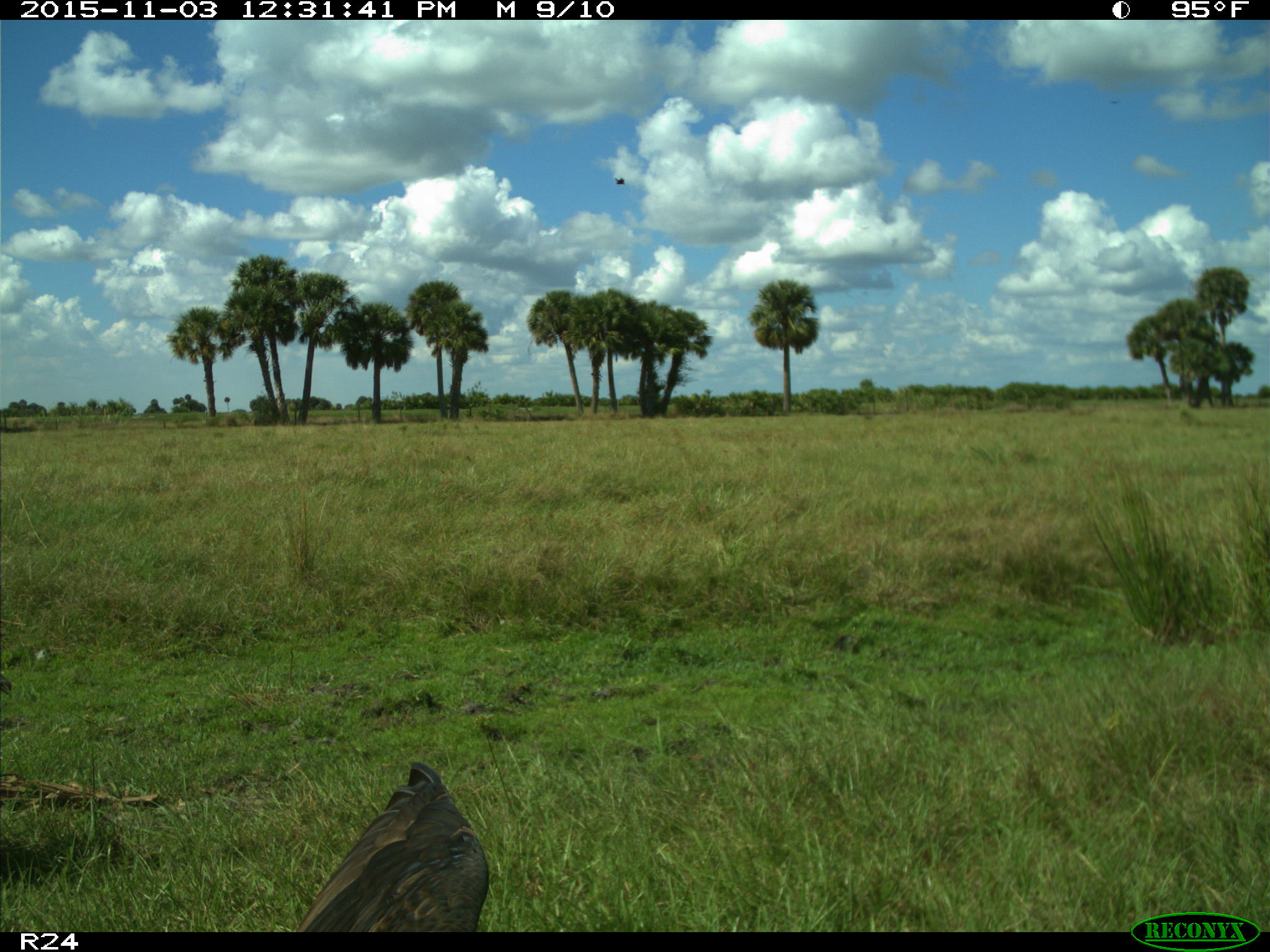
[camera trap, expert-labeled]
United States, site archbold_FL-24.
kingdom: Animalia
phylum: Chordata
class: Aves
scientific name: Aves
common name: birds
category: unidentified bird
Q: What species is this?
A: Unidentified bird (birds) (Aves).